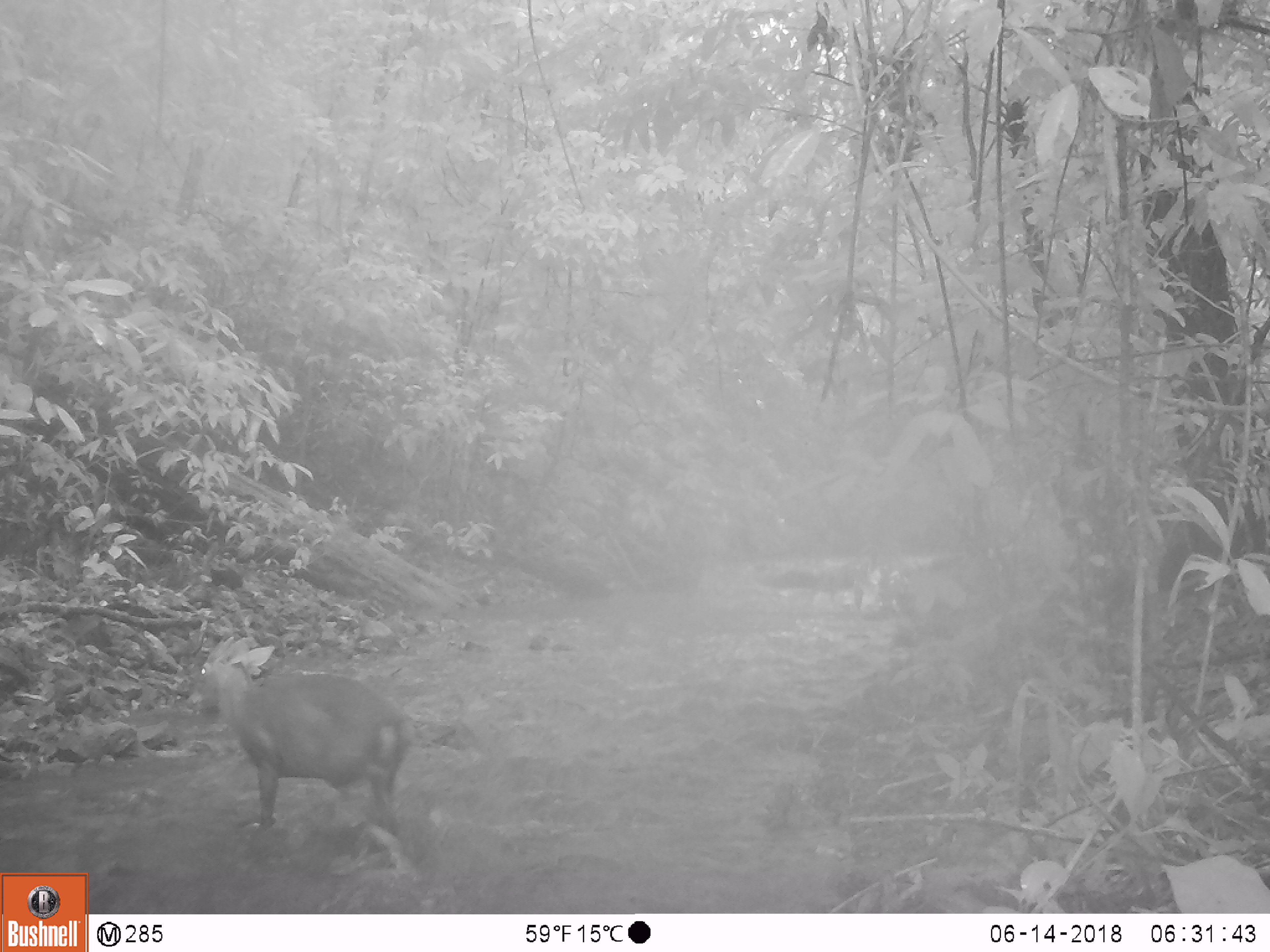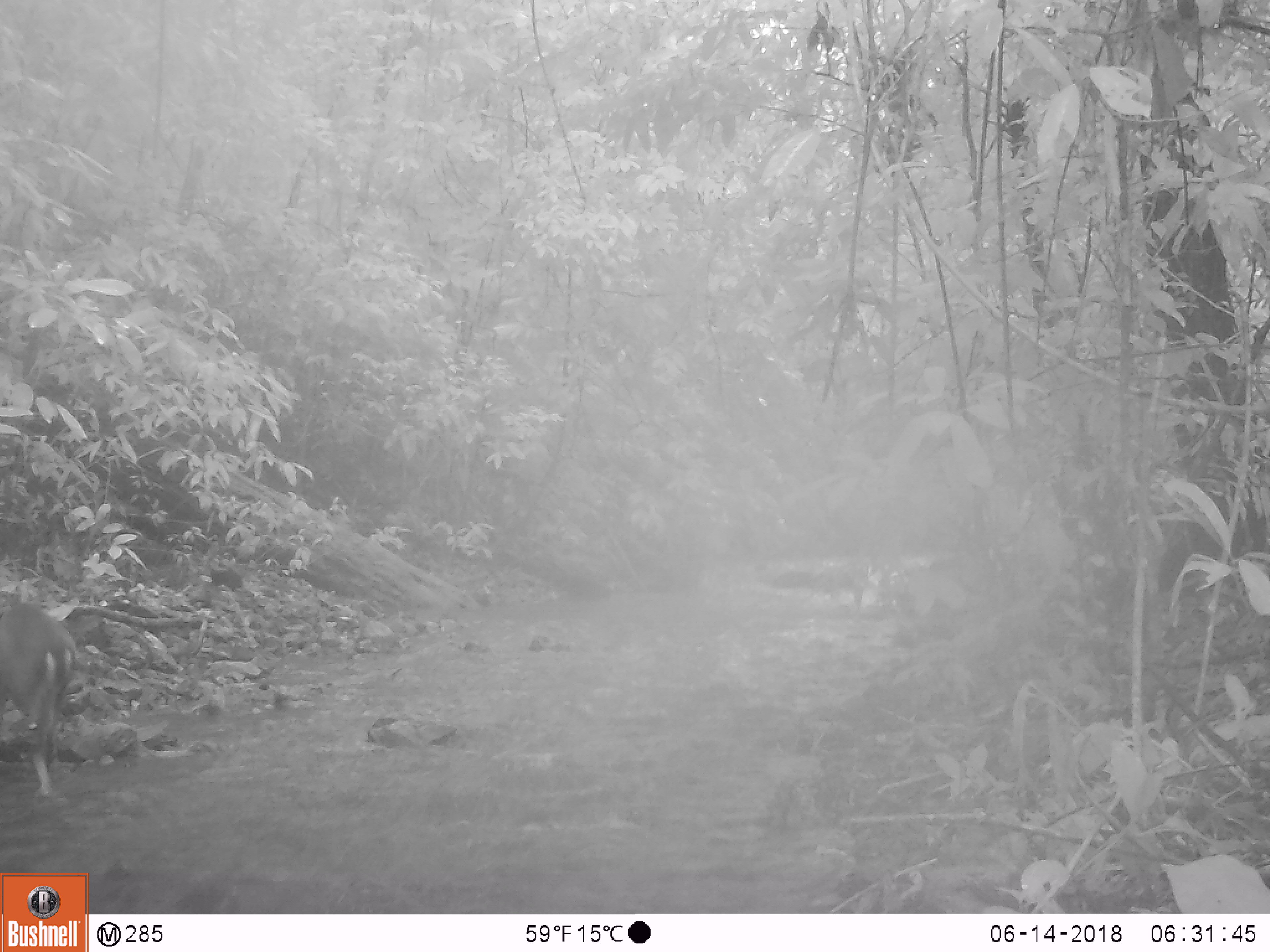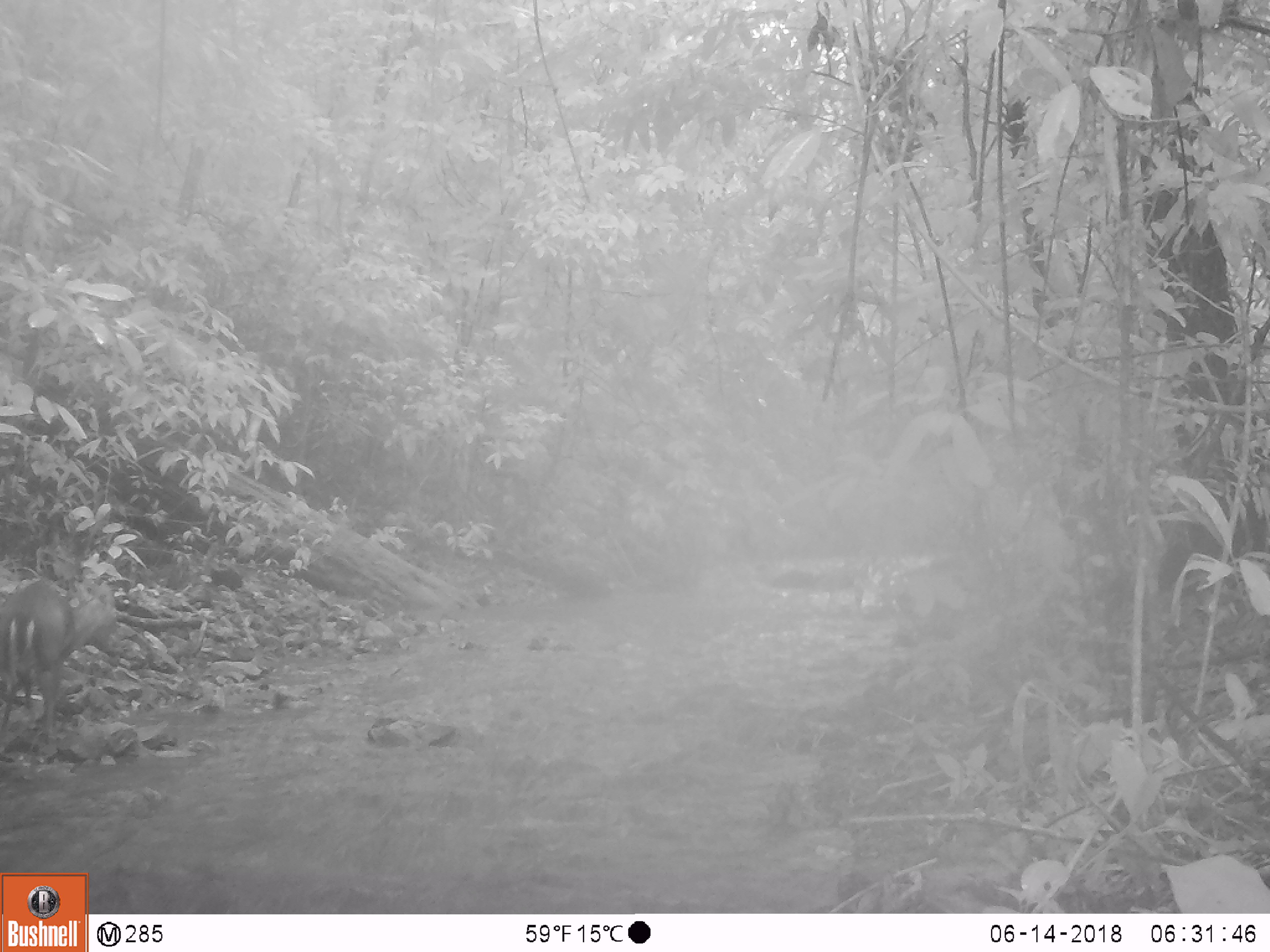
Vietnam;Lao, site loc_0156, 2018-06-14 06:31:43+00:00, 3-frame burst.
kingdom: Animalia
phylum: Chordata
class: Mammalia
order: Artiodactyla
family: Cervidae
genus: Muntiacus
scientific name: Muntiacus vuquangensis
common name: large-antlered muntjac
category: large antlered muntjac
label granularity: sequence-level